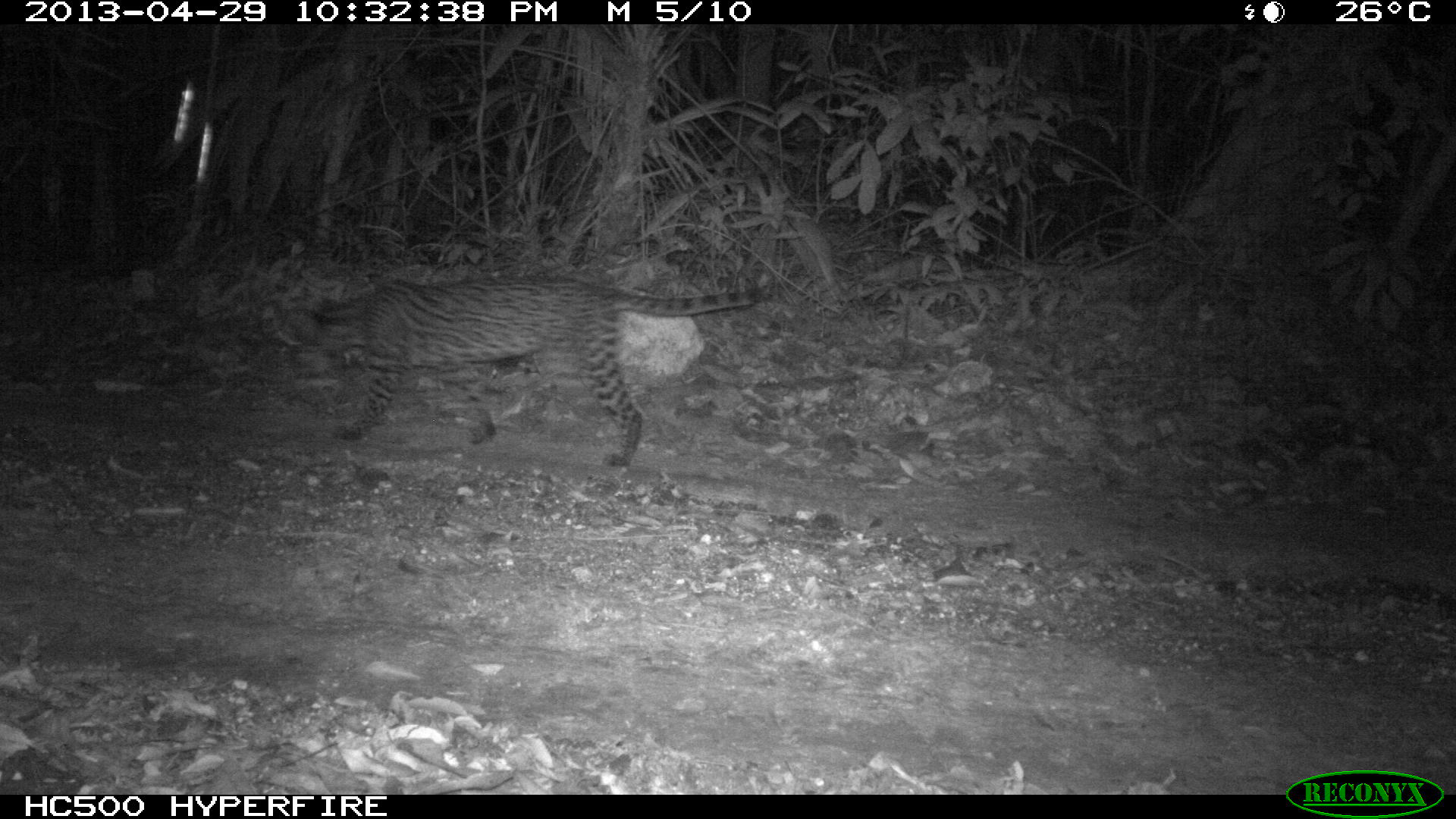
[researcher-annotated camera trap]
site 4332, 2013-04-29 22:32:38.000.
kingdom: Animalia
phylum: Chordata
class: Mammalia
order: Carnivora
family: Felidae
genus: Leopardus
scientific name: Leopardus pardalis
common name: ocelot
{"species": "Leopardus pardalis (ocelot)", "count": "1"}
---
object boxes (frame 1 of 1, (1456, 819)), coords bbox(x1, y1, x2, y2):
leopardus pardalis: bbox(304, 268, 767, 469)